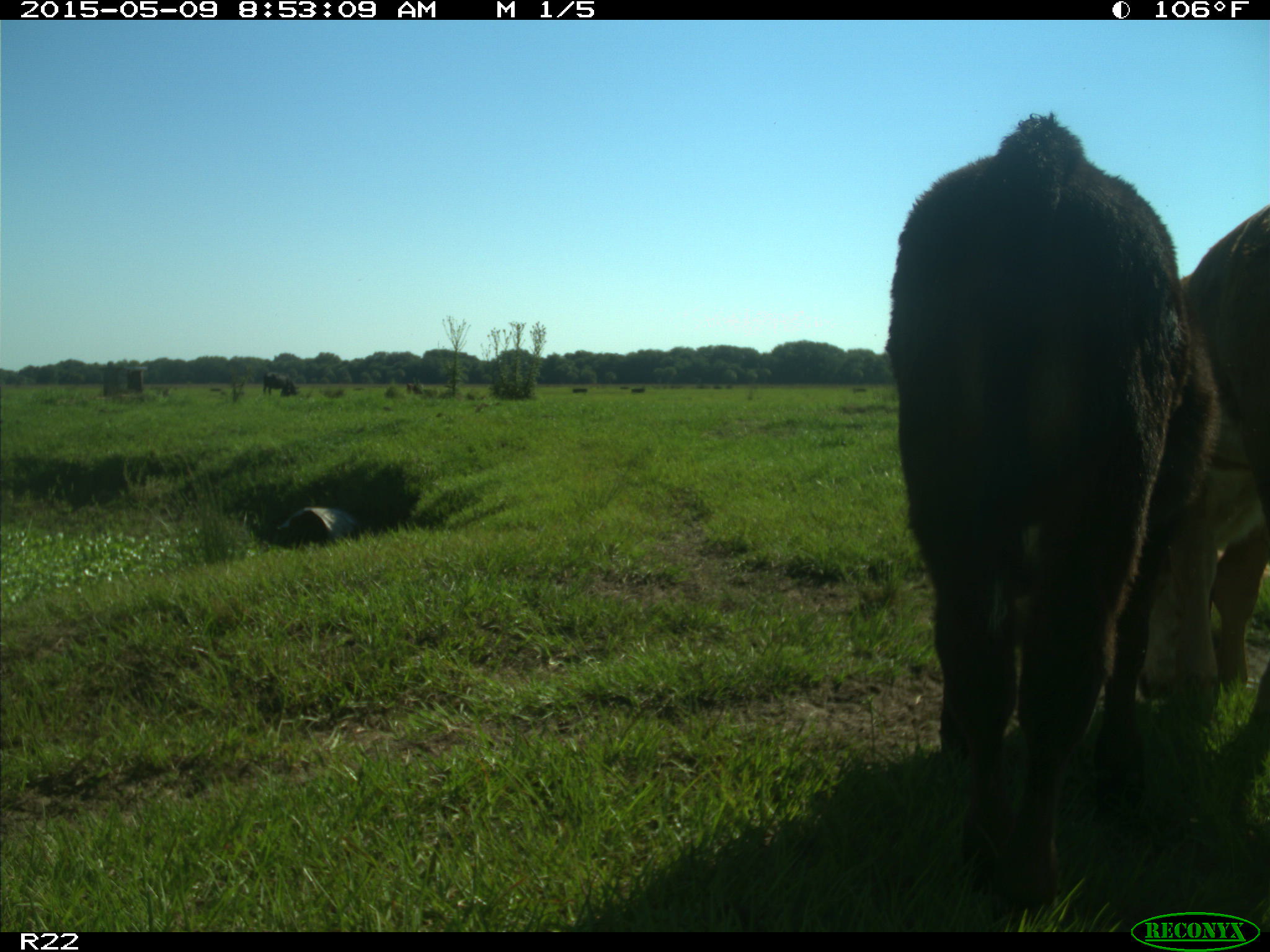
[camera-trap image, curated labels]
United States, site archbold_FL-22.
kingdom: Animalia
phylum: Chordata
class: Mammalia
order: Artiodactyla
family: Bovidae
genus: Bos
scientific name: Bos taurus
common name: domestic cow